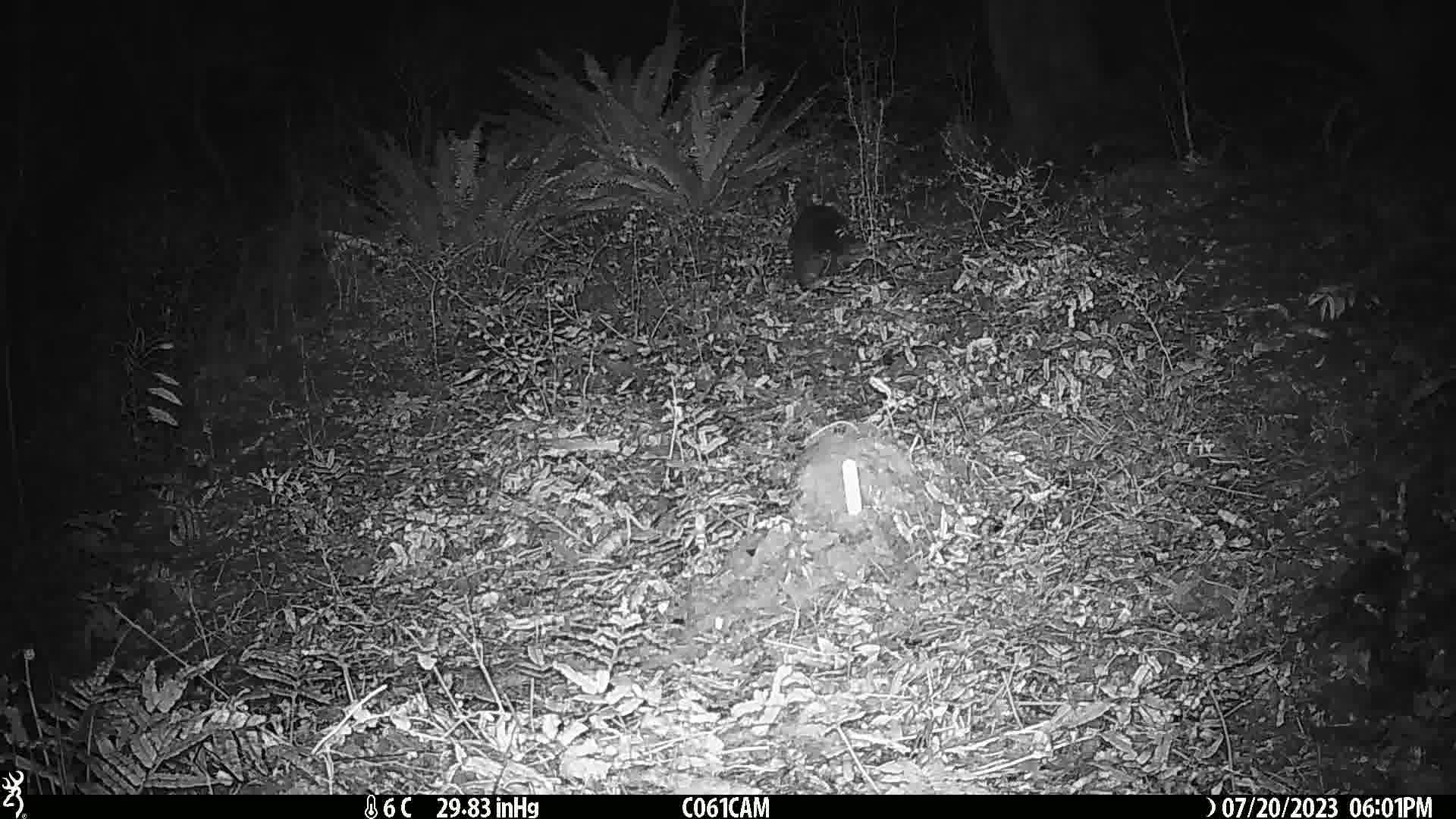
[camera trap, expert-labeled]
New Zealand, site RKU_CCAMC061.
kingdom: Animalia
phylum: Chordata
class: Mammalia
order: Diprotodontia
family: Phalangeridae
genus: Trichosurus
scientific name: Trichosurus vulpecula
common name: common brushtail possum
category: possum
Possum (common brushtail possum) (Trichosurus vulpecula).